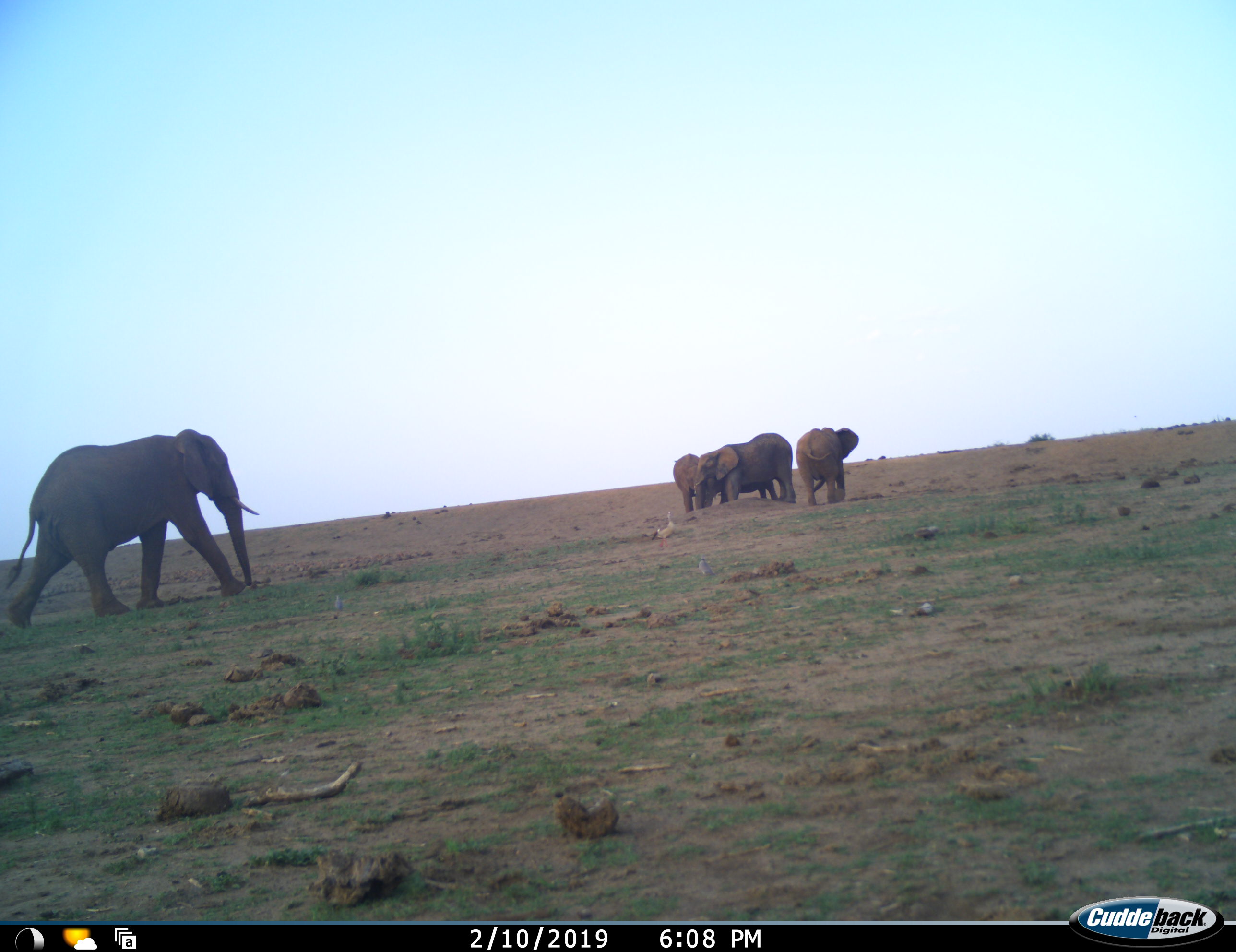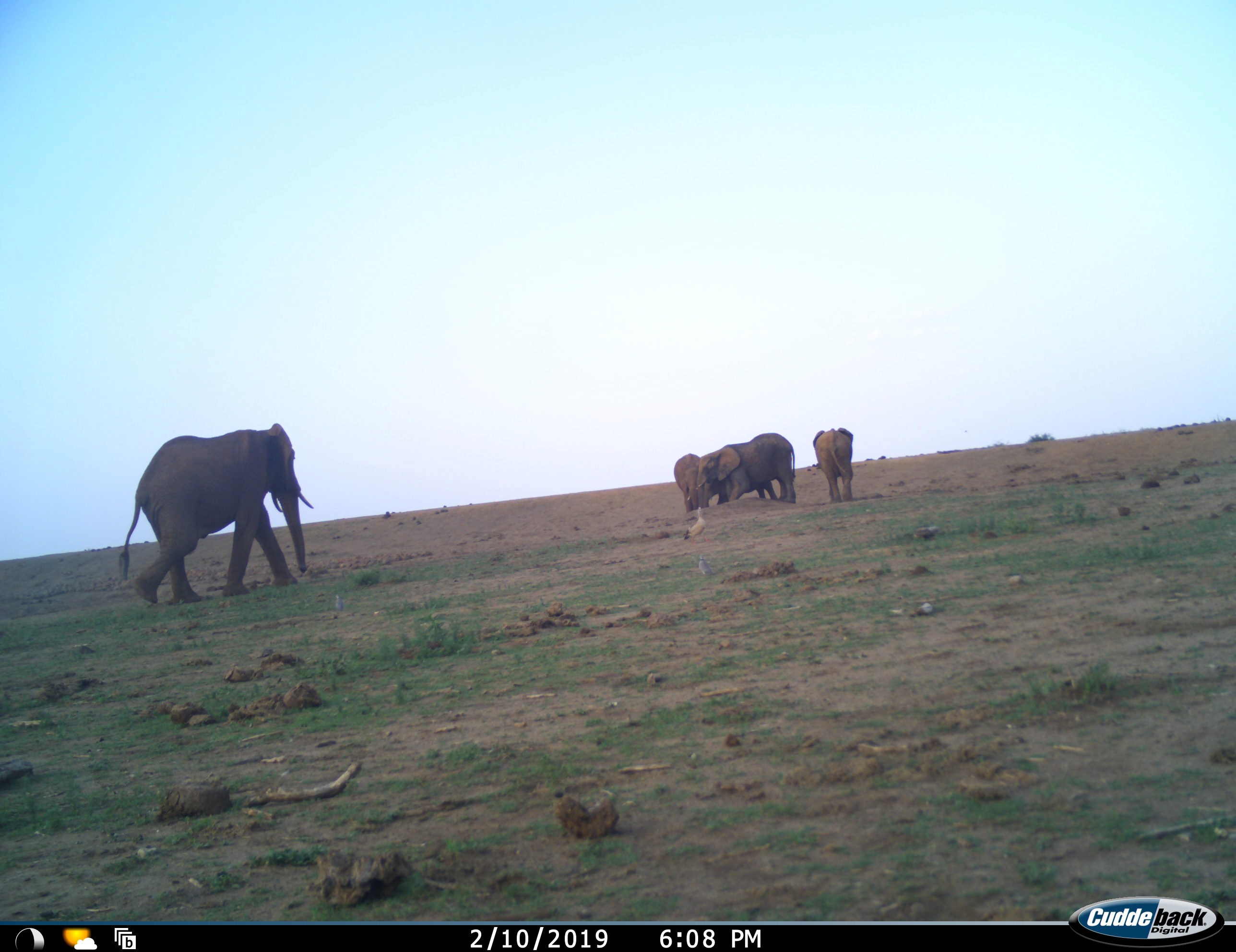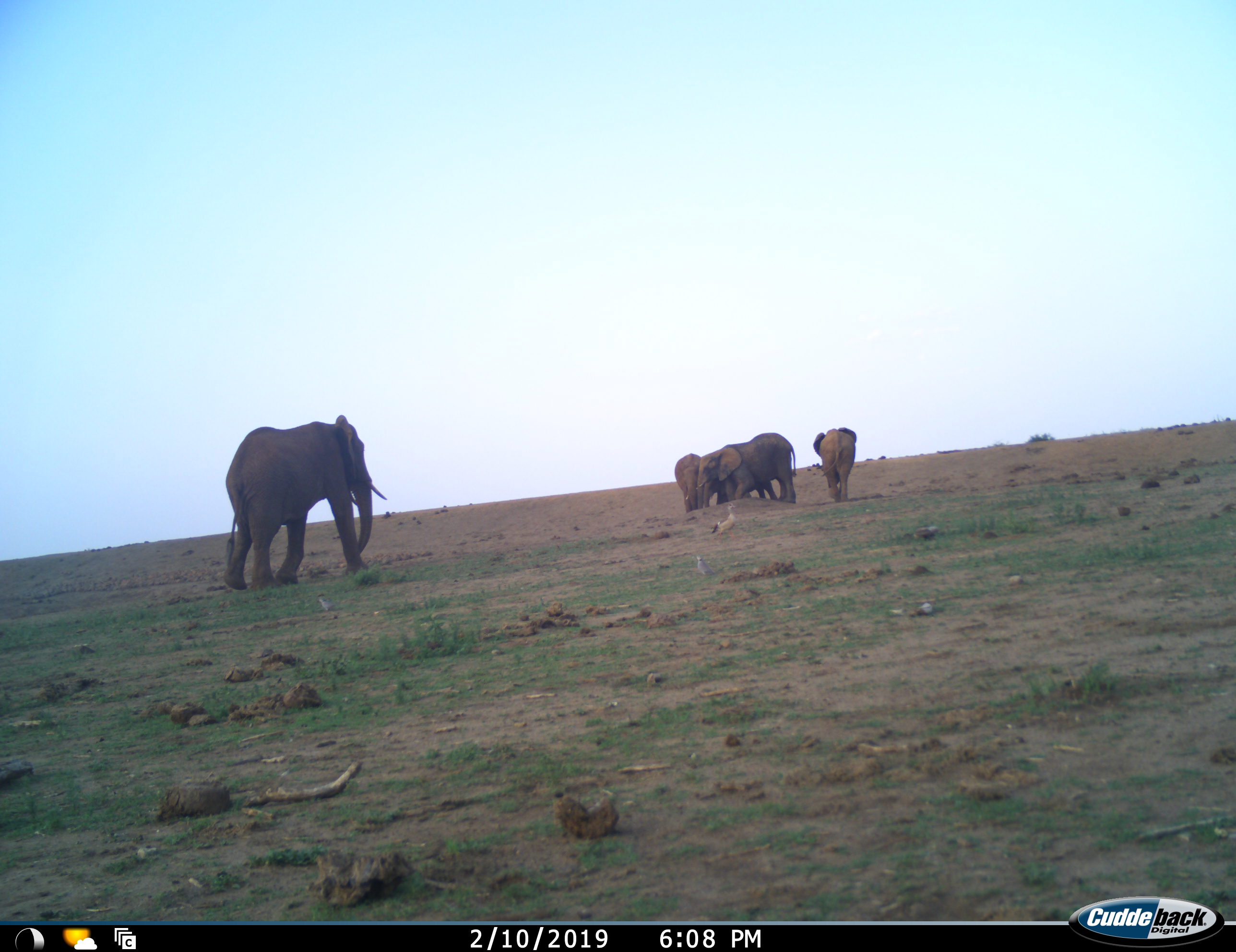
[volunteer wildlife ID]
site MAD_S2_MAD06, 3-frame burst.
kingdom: Animalia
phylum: Chordata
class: Mammalia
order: Proboscidea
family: Elephantidae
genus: Loxodonta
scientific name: Loxodonta africana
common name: african bush elephant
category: elephant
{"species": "elephant (african bush elephant) (Loxodonta africana)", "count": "4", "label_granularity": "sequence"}